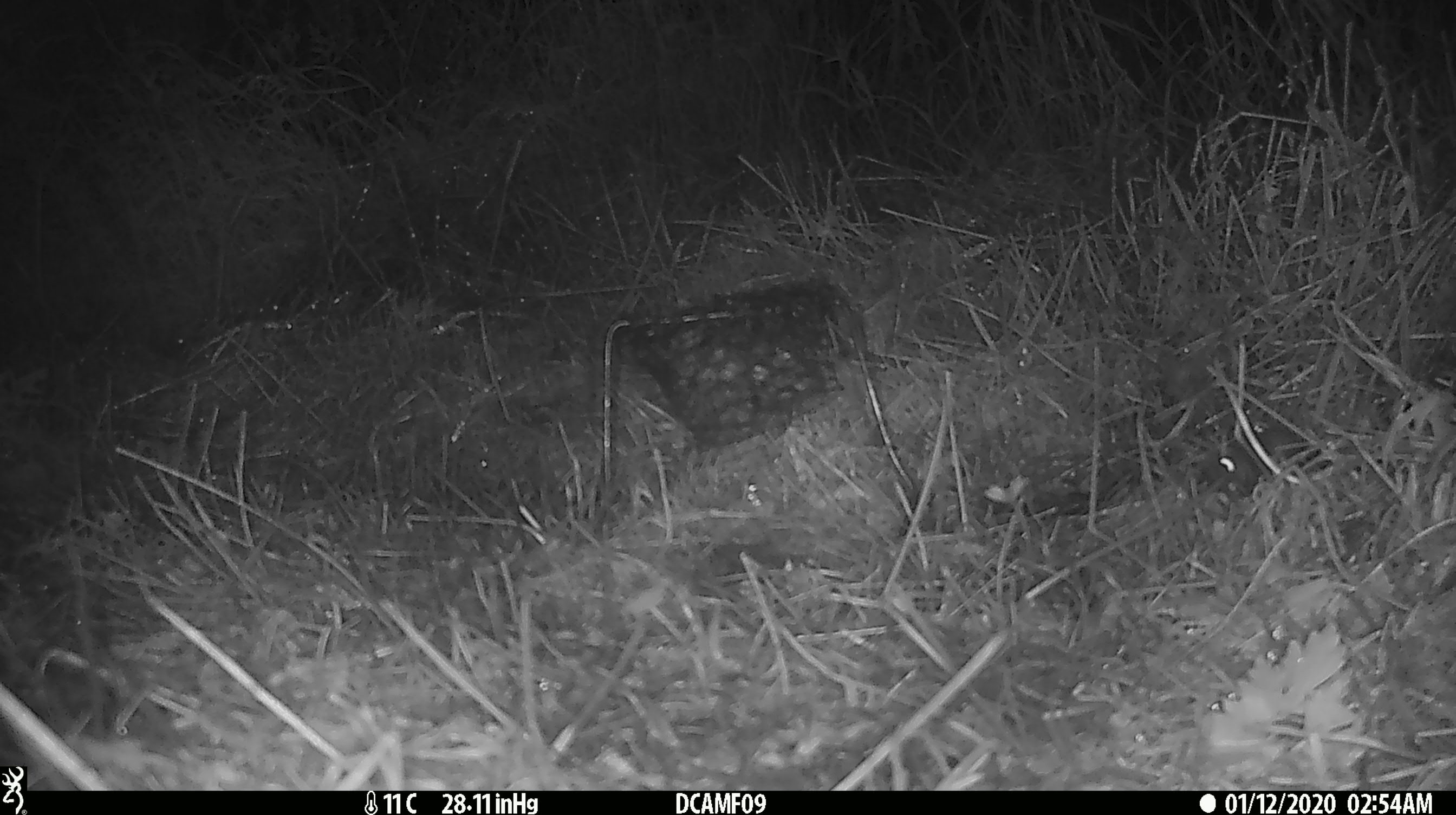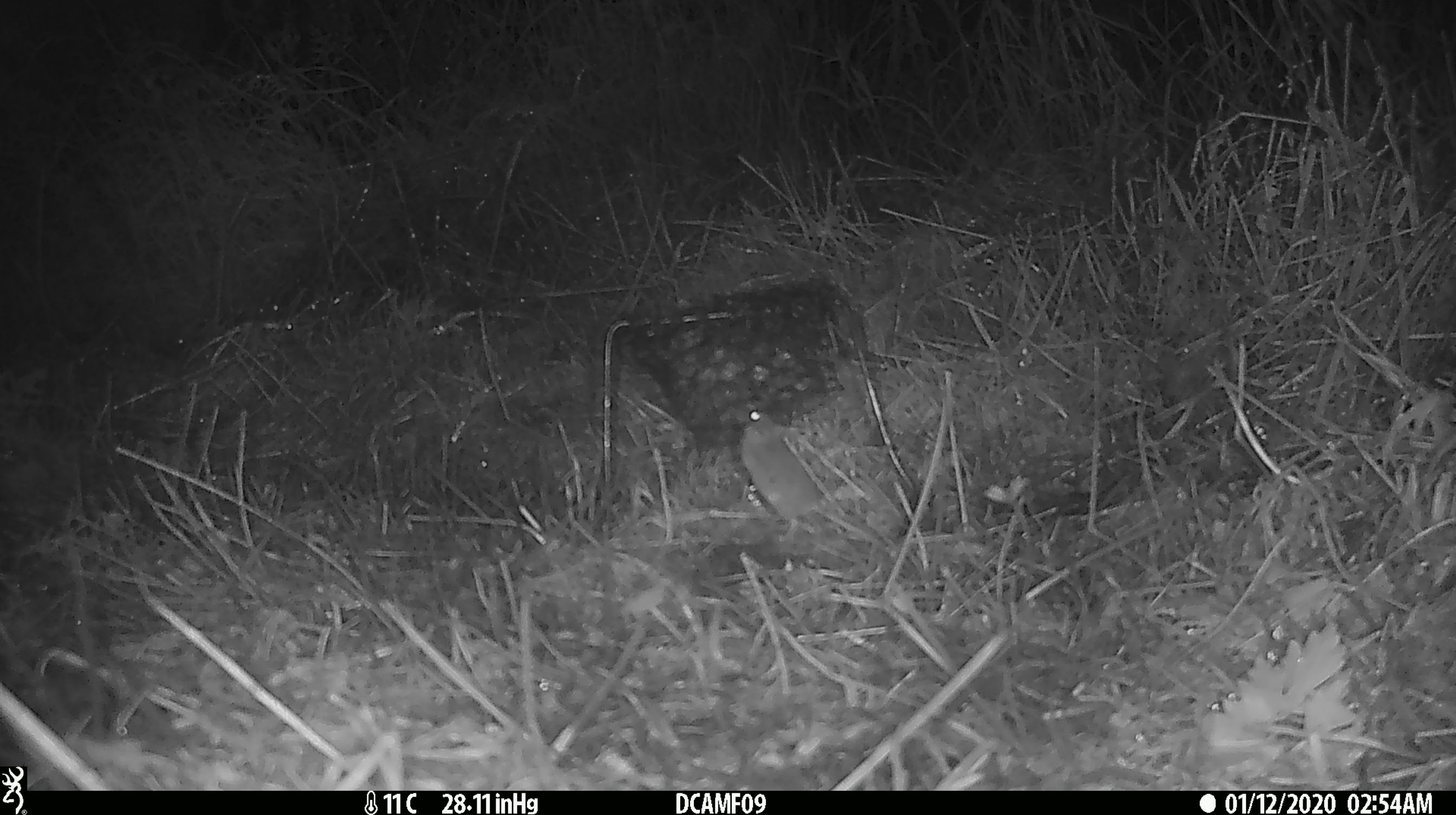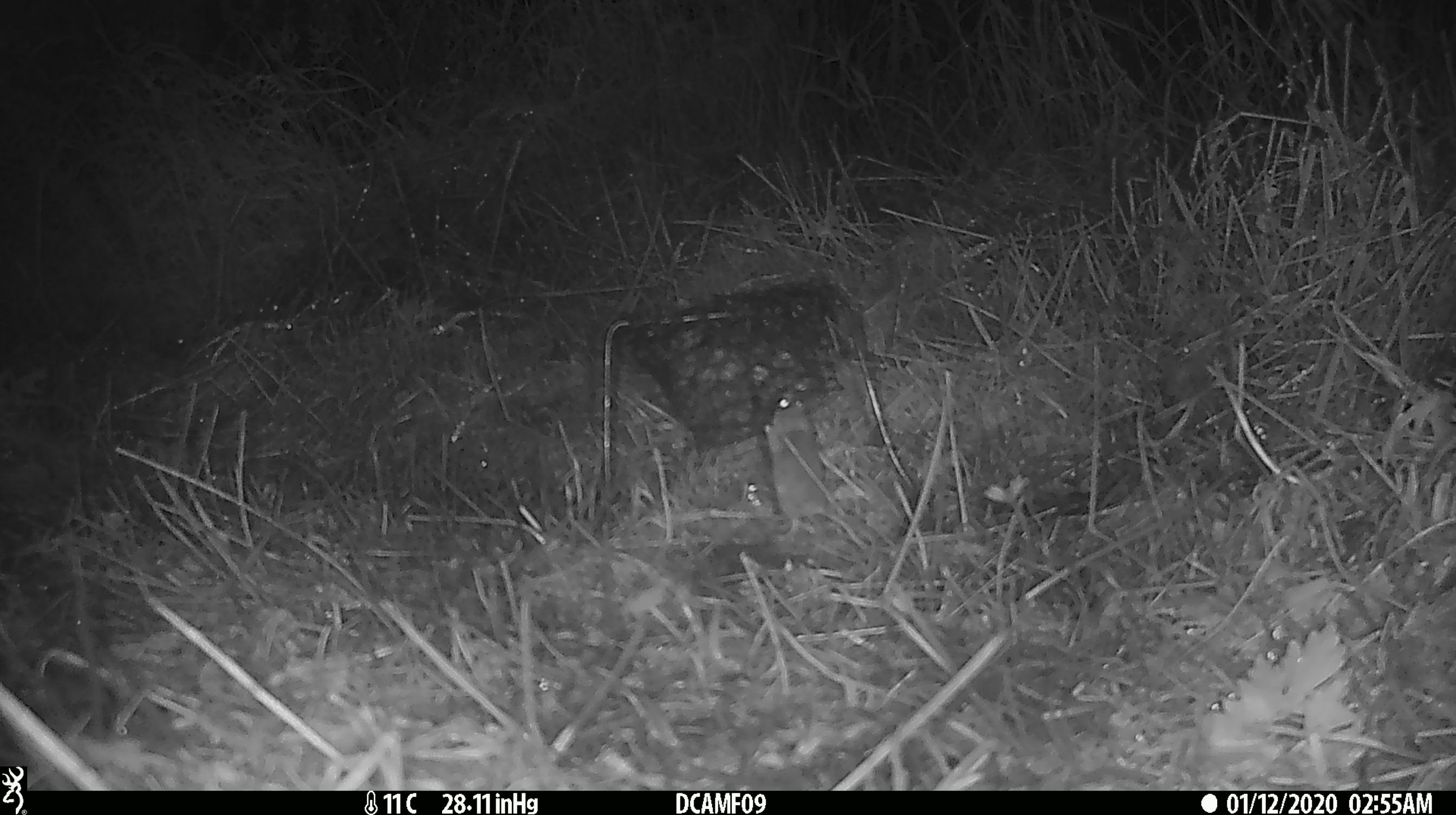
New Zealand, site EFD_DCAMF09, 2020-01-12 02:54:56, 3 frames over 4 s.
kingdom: Animalia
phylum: Chordata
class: Mammalia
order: Rodentia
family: Muridae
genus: Mus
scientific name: Mus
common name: mouse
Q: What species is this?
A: Mouse (Mus).